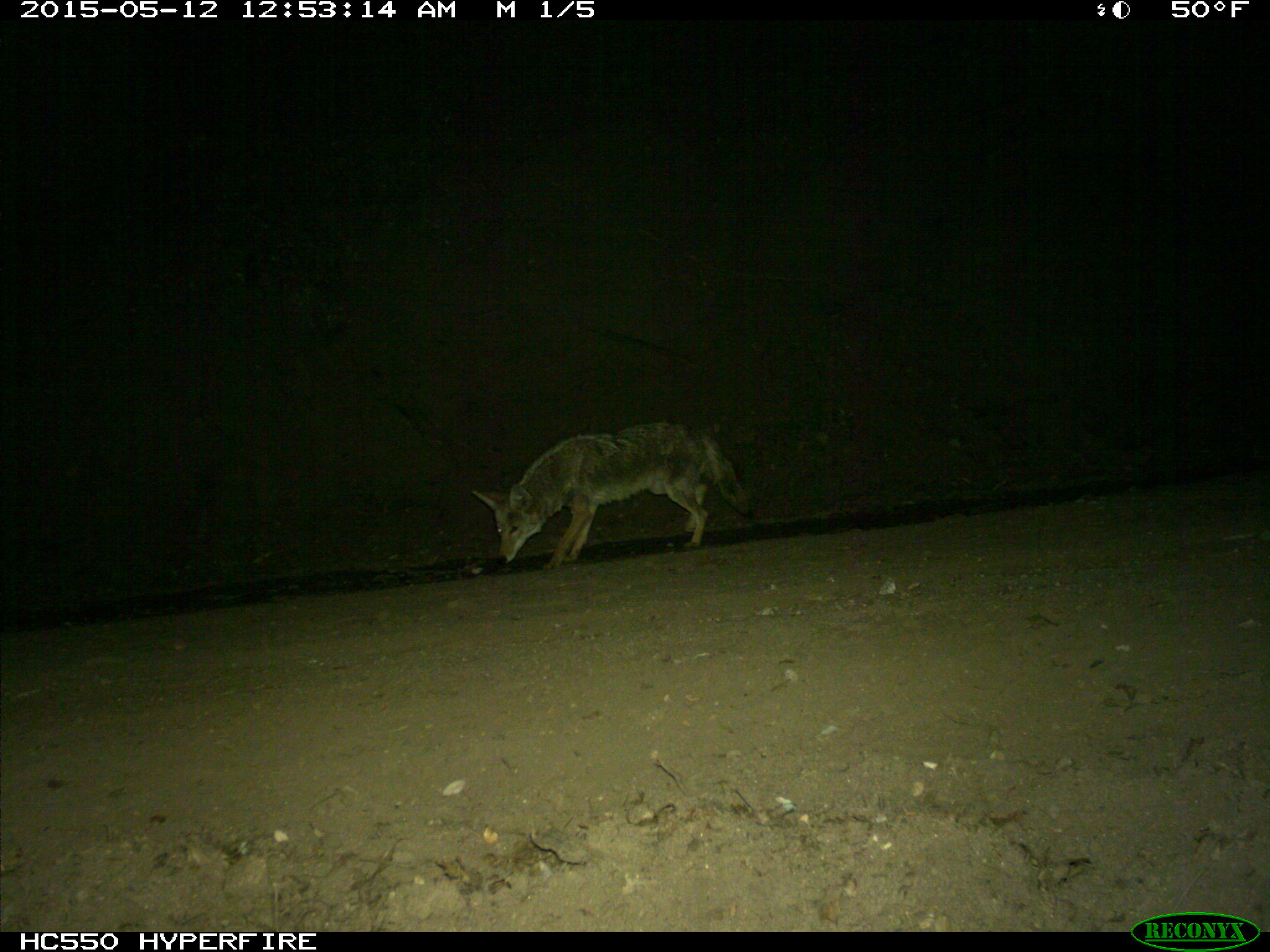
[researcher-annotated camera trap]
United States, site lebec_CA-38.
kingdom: Animalia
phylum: Chordata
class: Mammalia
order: Carnivora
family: Canidae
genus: Canis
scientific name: Canis latrans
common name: coyote